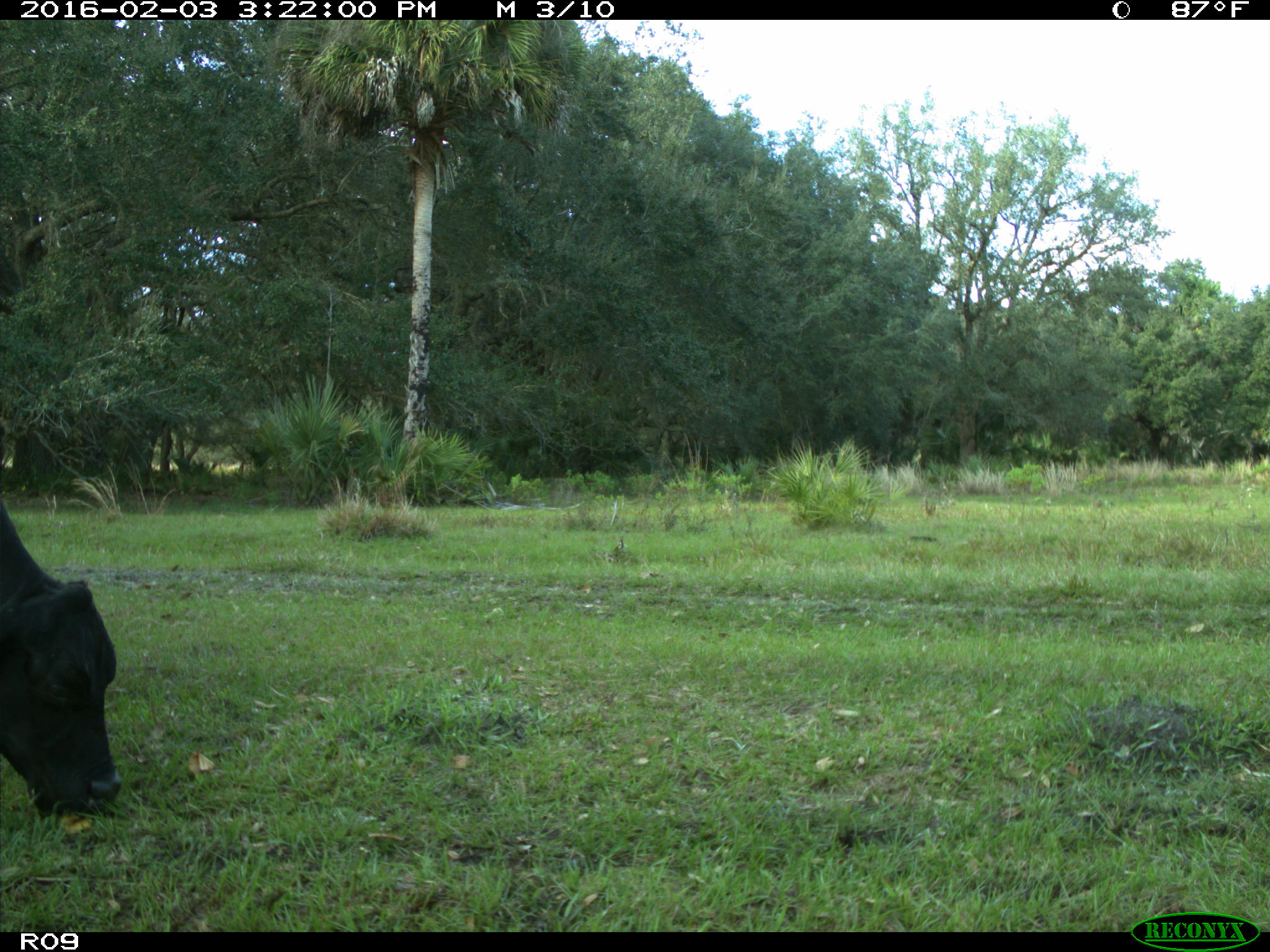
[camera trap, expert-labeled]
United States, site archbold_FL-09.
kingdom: Animalia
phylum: Chordata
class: Mammalia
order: Artiodactyla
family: Bovidae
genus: Bos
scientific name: Bos taurus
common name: domestic cow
Bos taurus (domestic cow).